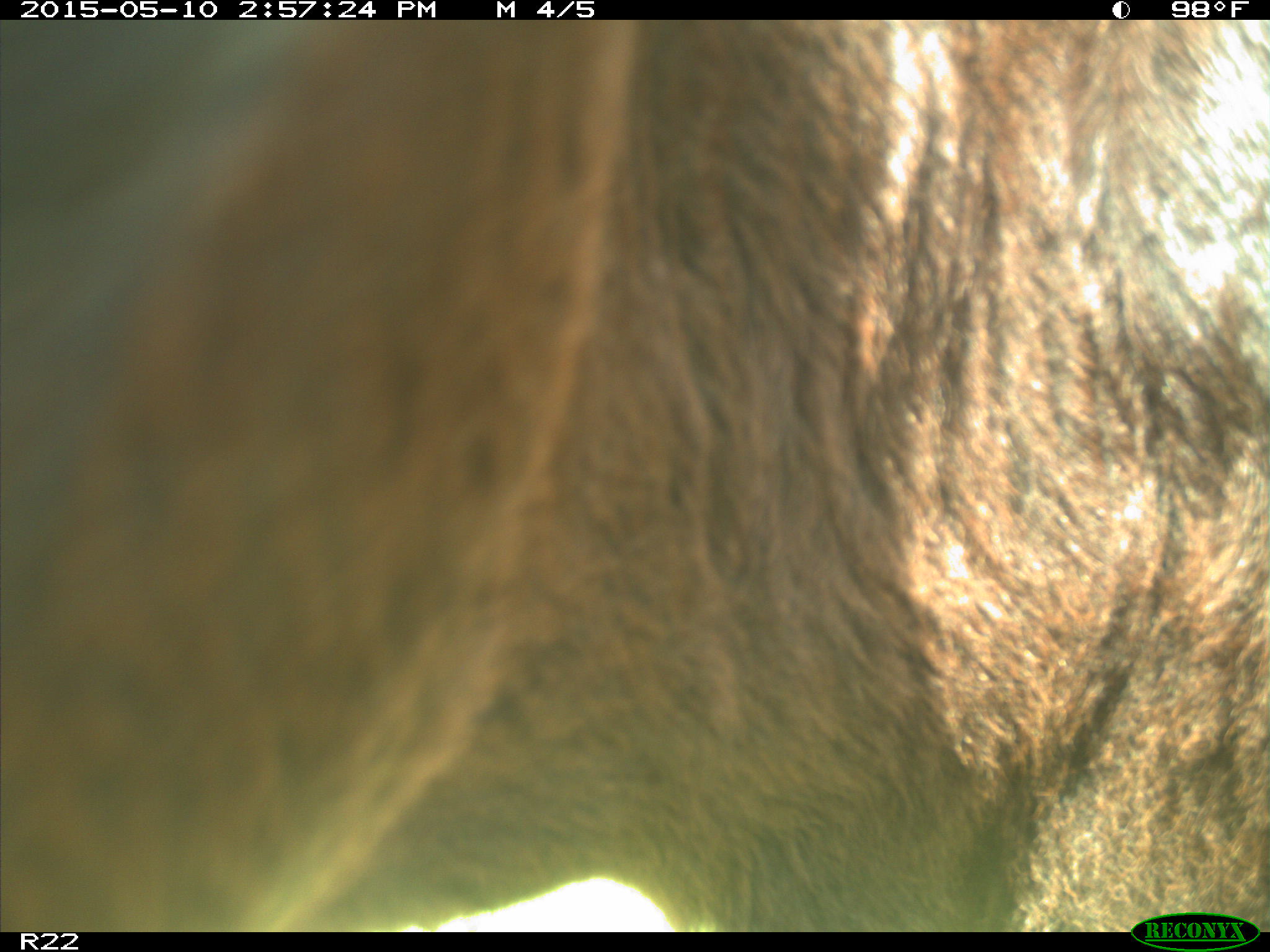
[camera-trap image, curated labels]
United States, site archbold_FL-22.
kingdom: Animalia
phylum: Chordata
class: Mammalia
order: Artiodactyla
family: Bovidae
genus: Bos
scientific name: Bos taurus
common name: domestic cow